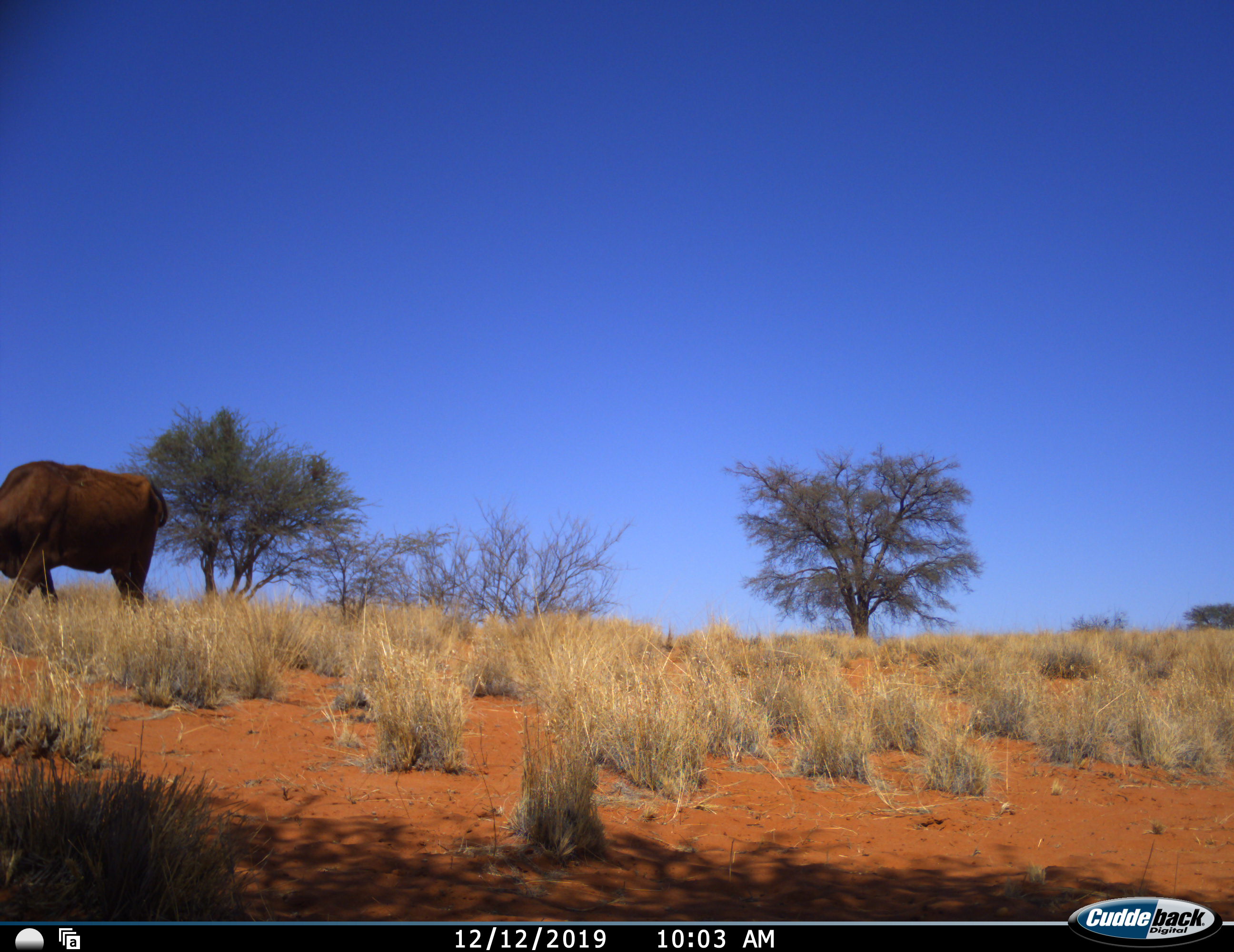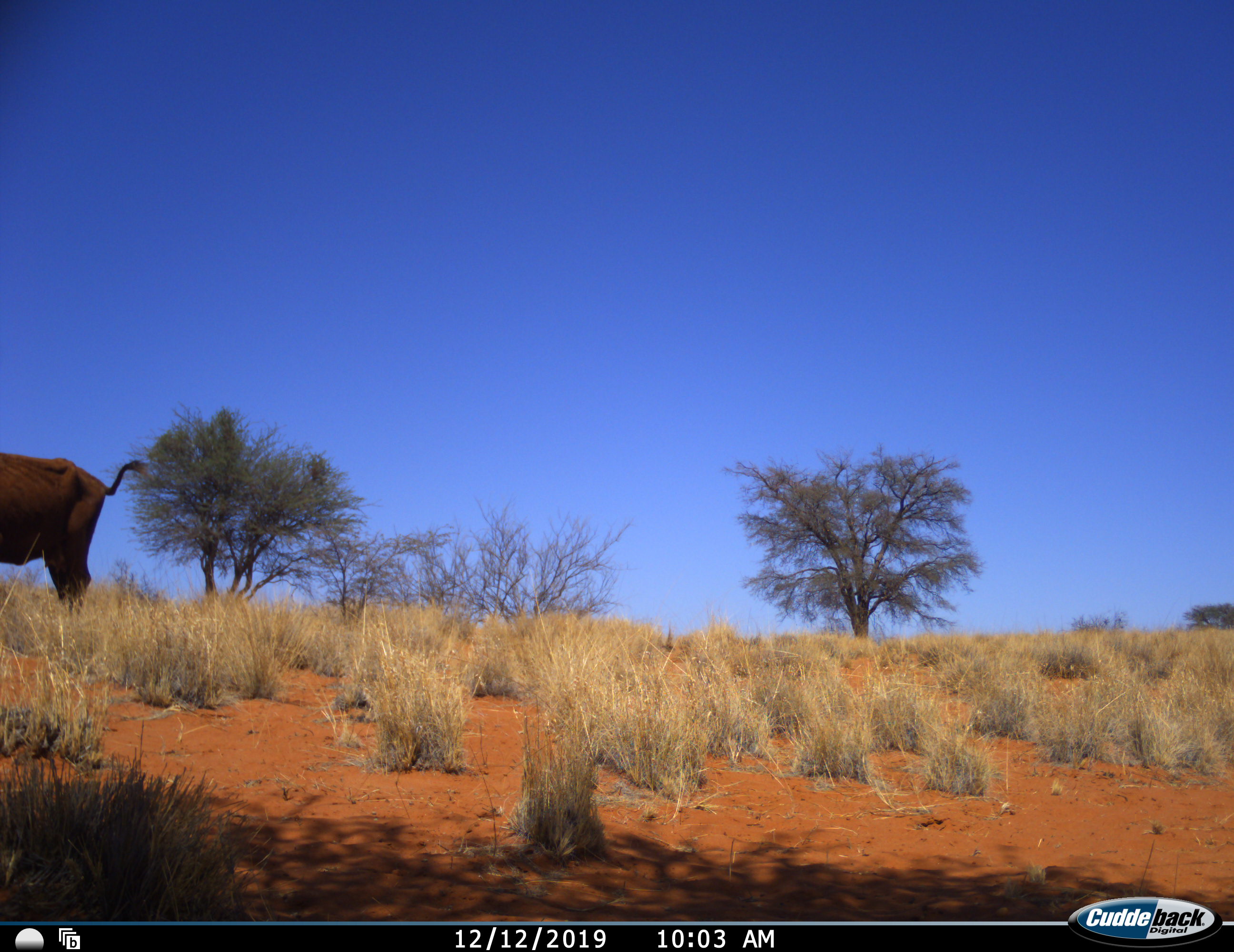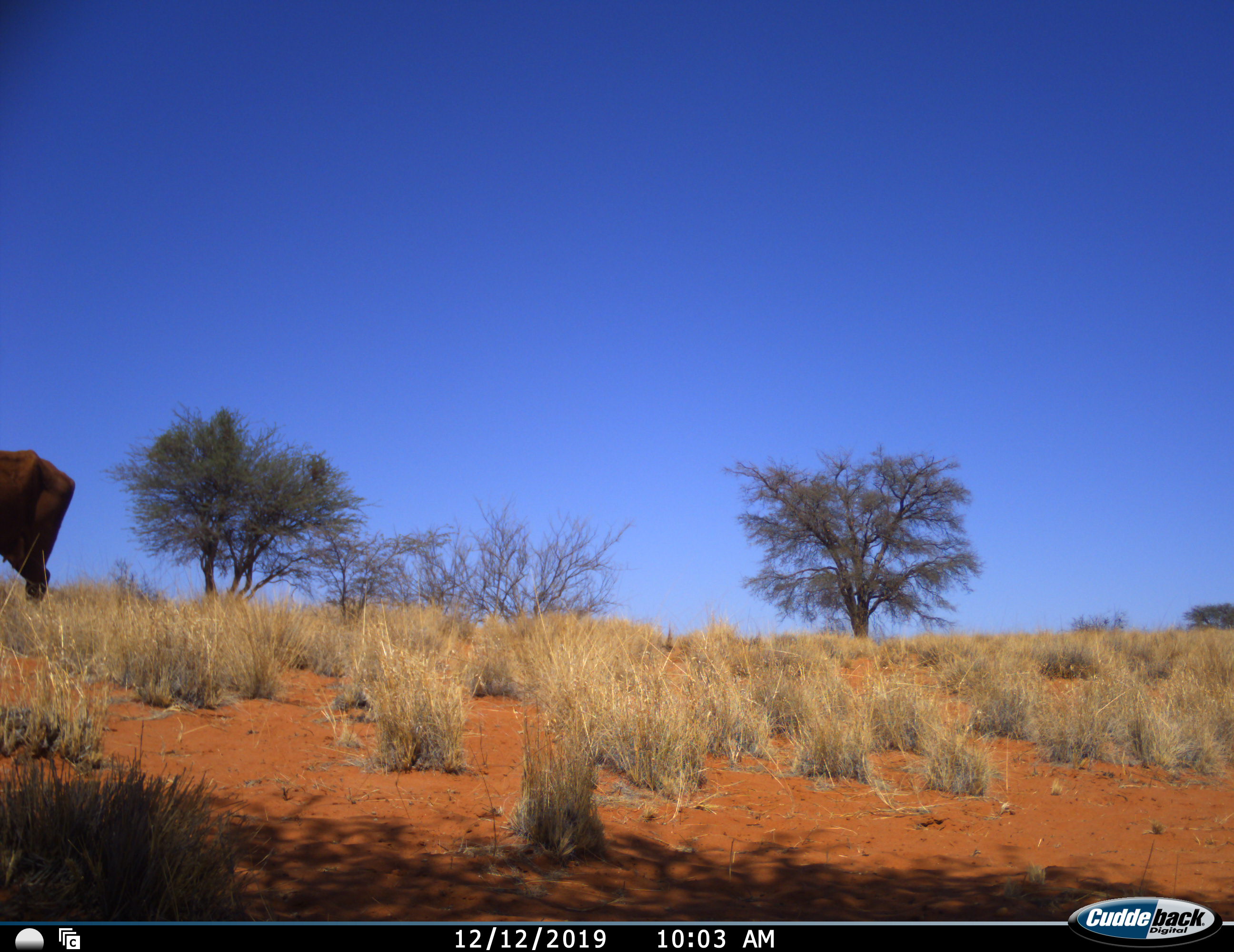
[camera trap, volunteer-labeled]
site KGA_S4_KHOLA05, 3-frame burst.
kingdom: Animalia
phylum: Chordata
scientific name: Vertebrata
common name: domestic animal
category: domesticanimal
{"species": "domesticanimal (domestic animal) (Vertebrata)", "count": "1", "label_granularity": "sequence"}